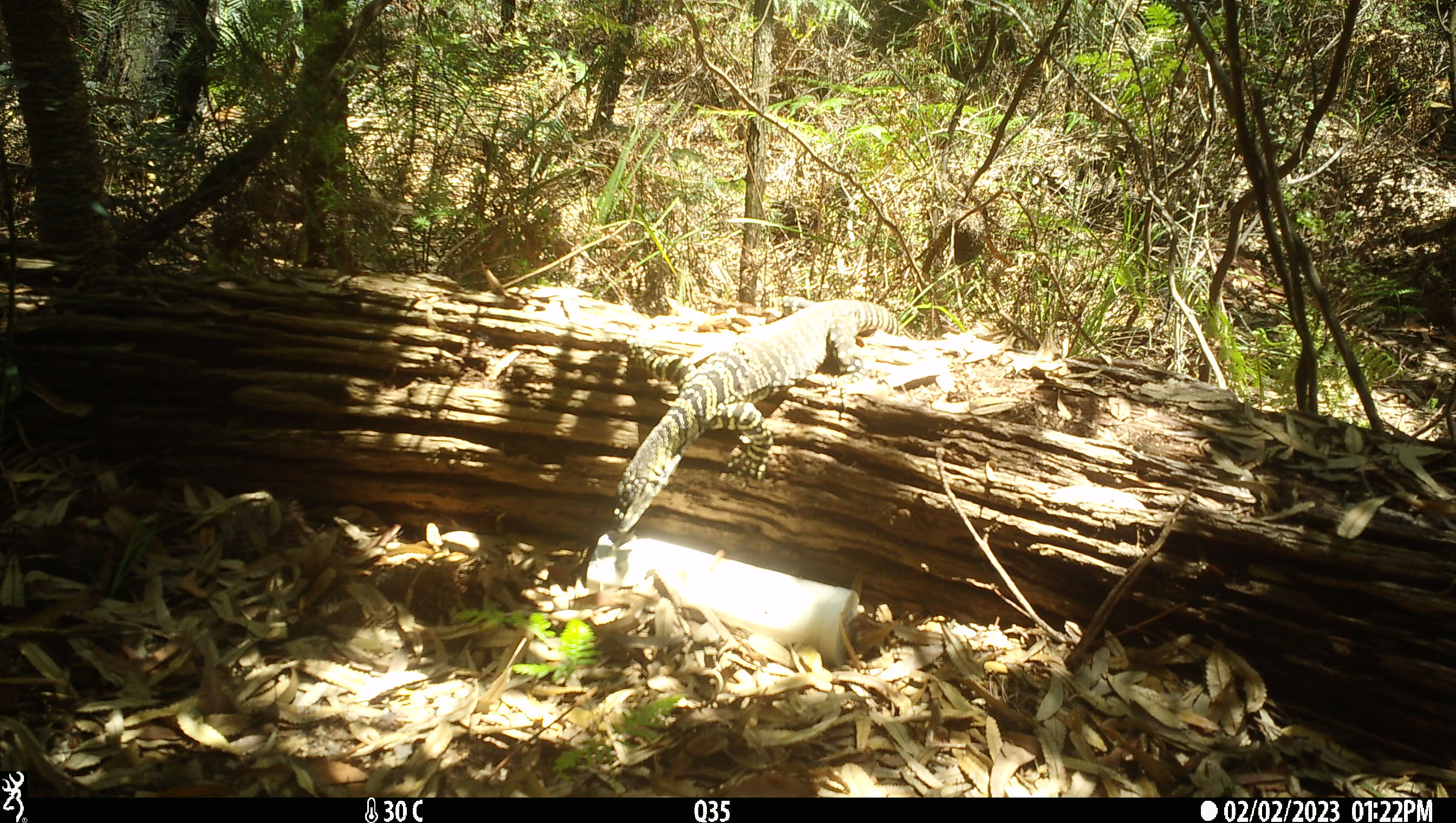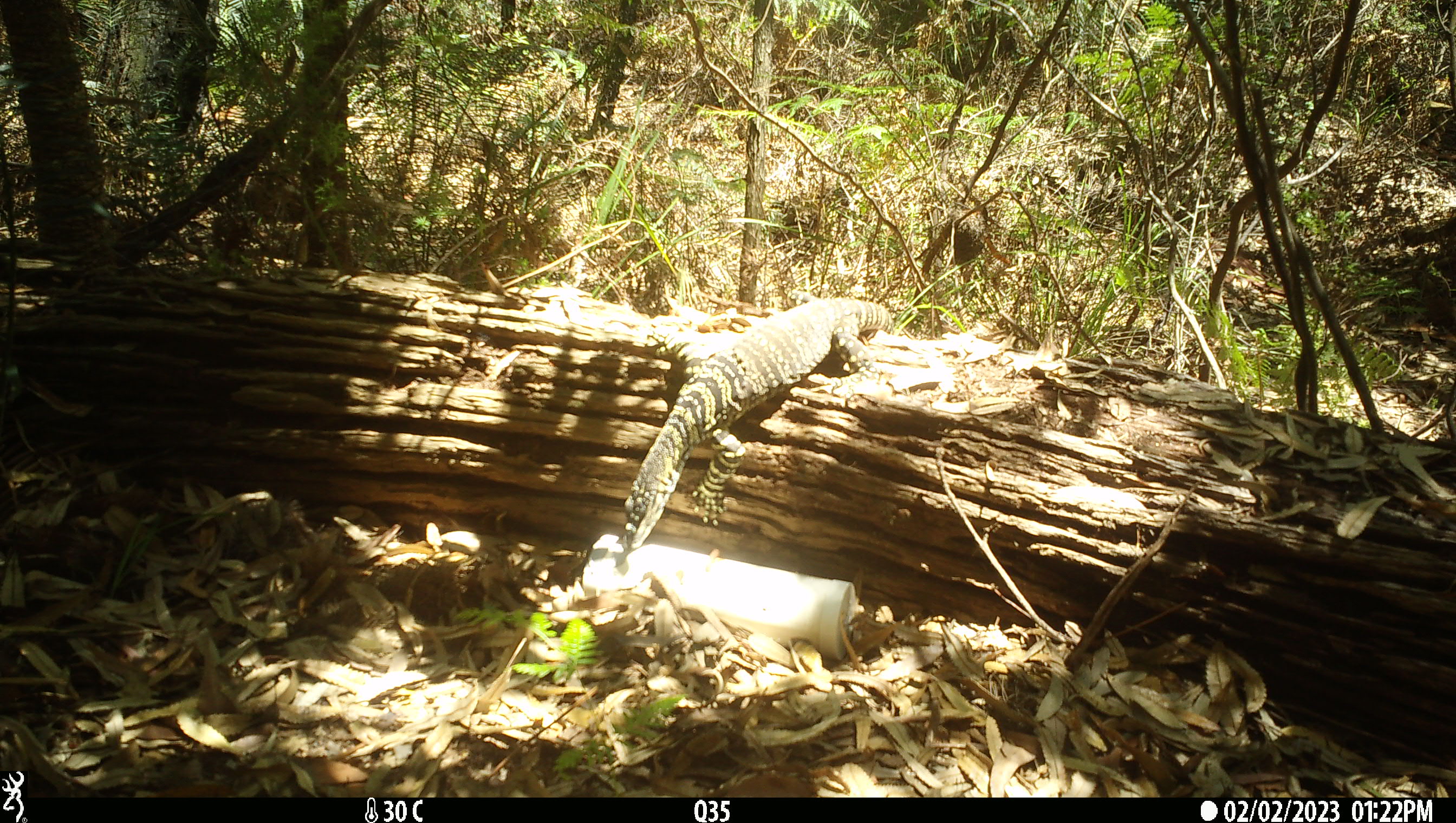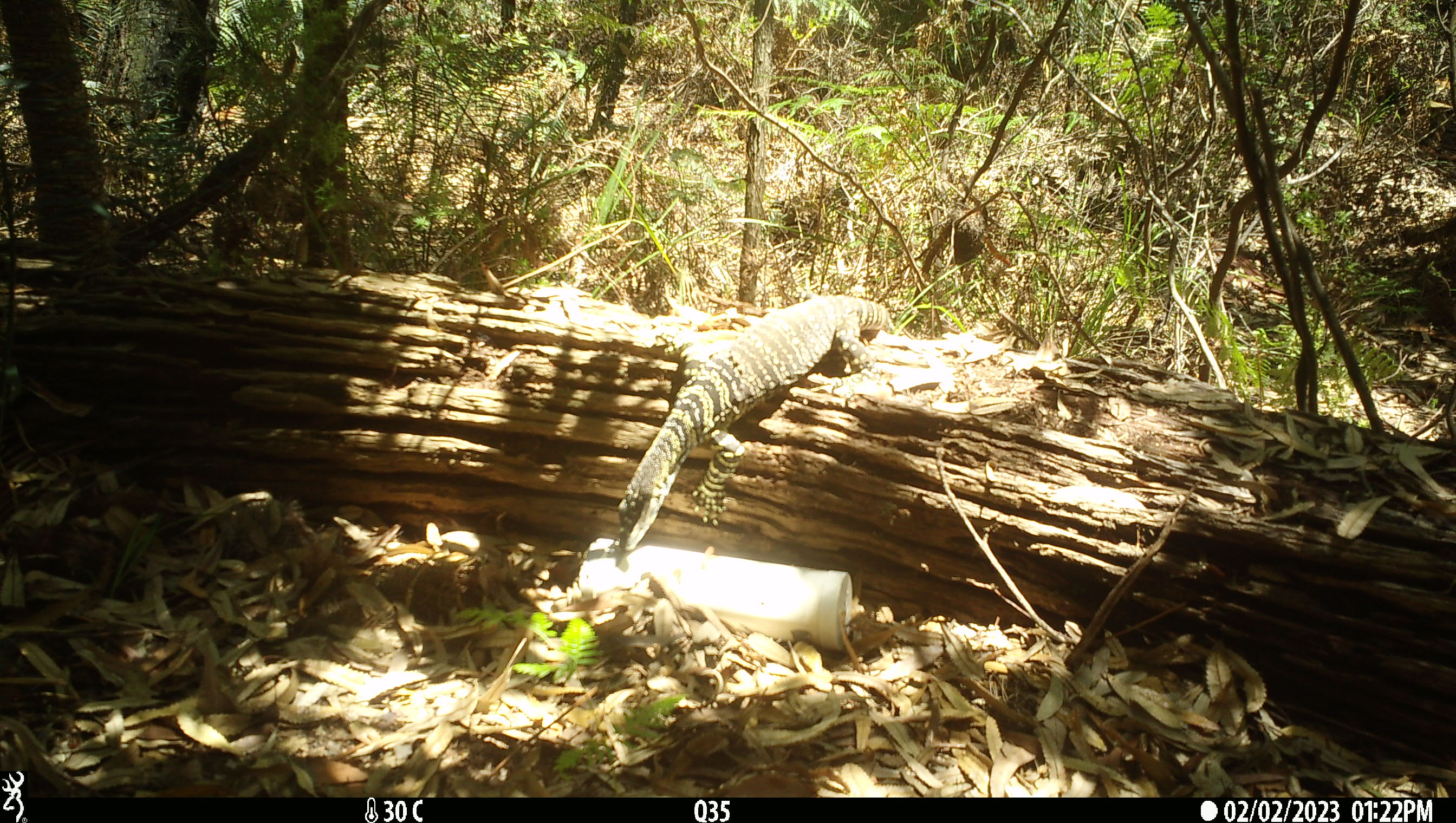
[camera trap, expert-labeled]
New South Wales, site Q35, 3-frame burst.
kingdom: Animalia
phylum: Chordata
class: Reptilia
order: Squamata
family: Varanidae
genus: Varanus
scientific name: Varanus varius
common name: lace monitor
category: goanna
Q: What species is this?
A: Goanna (lace monitor) (Varanus varius).